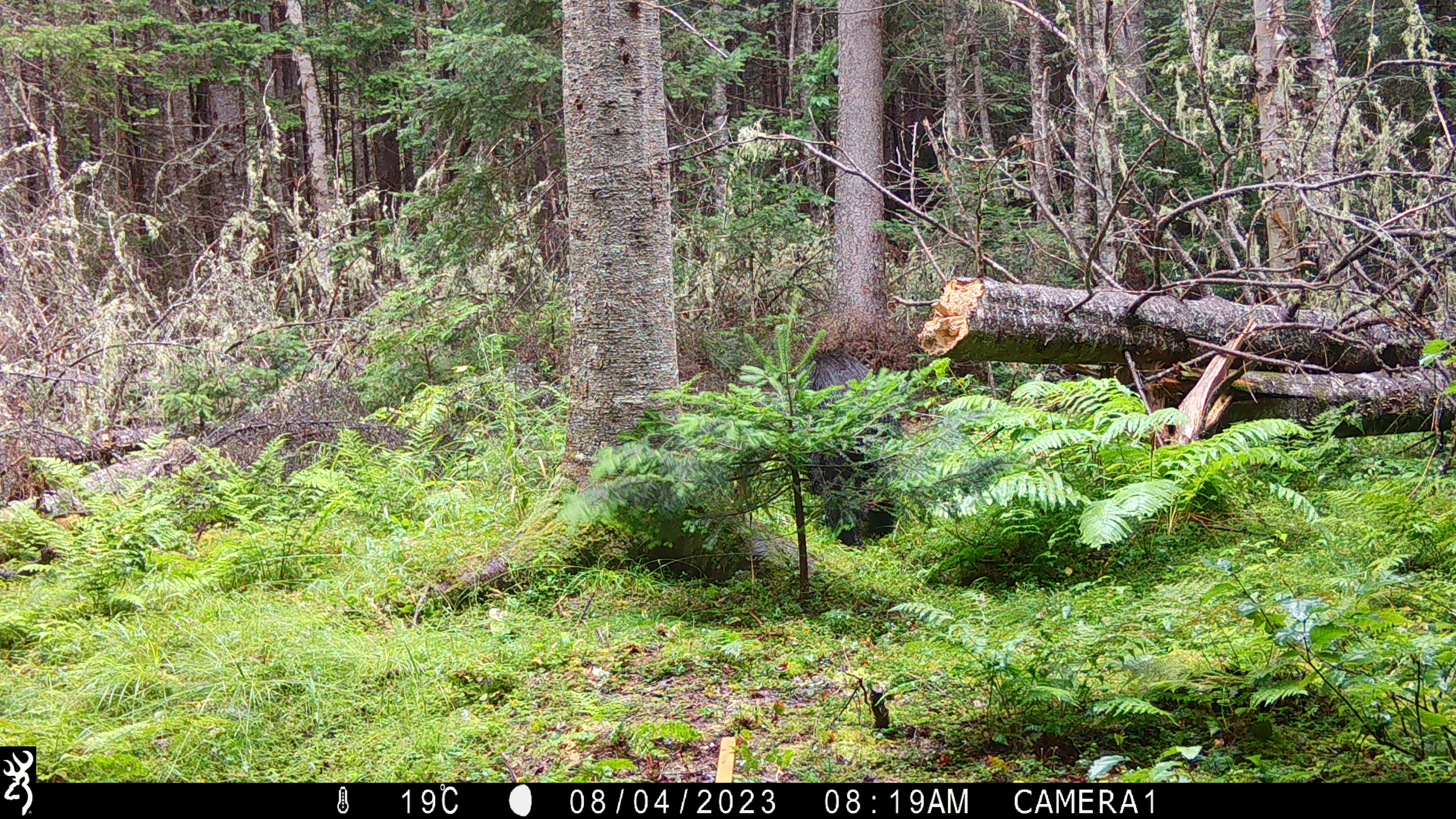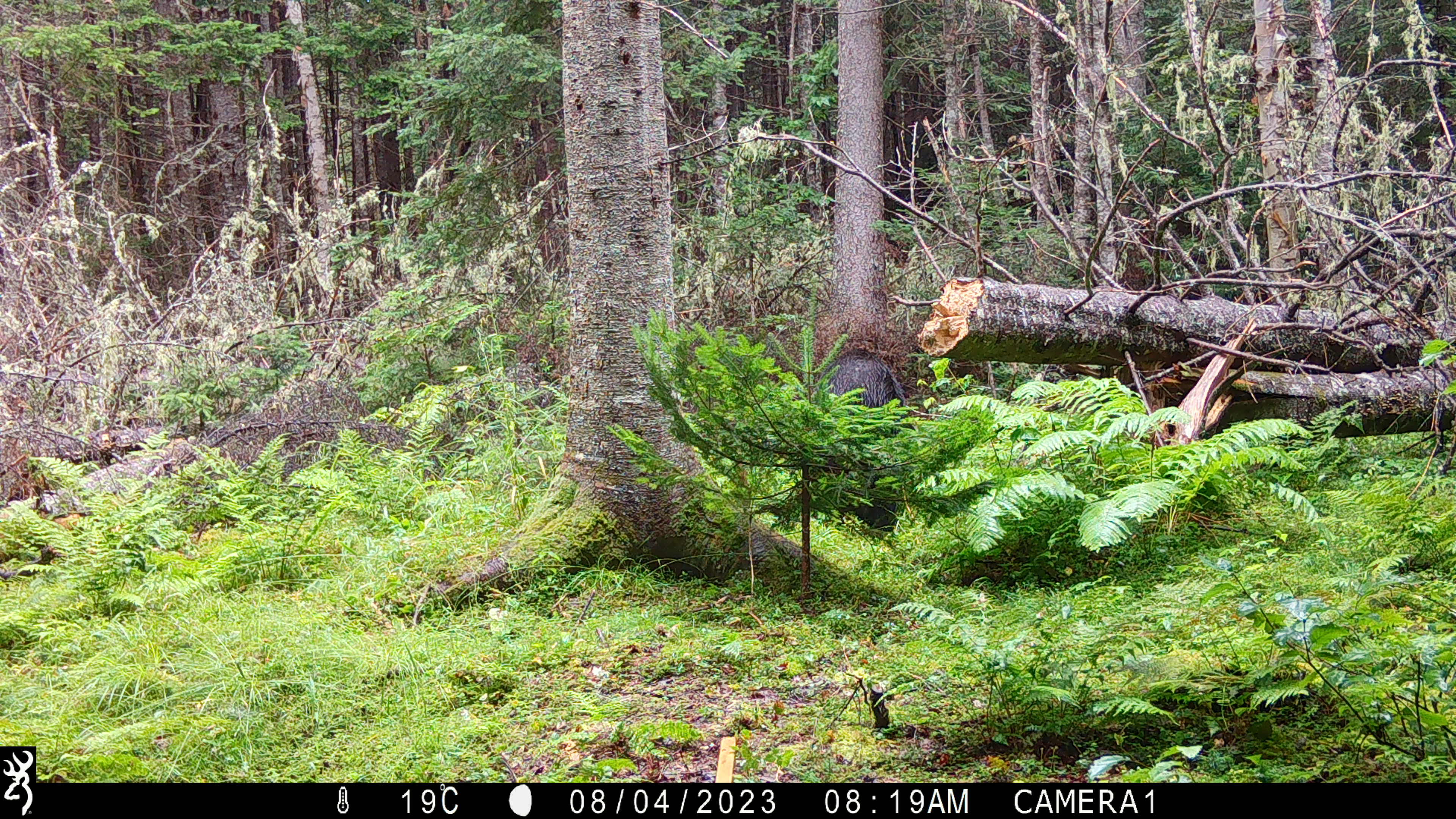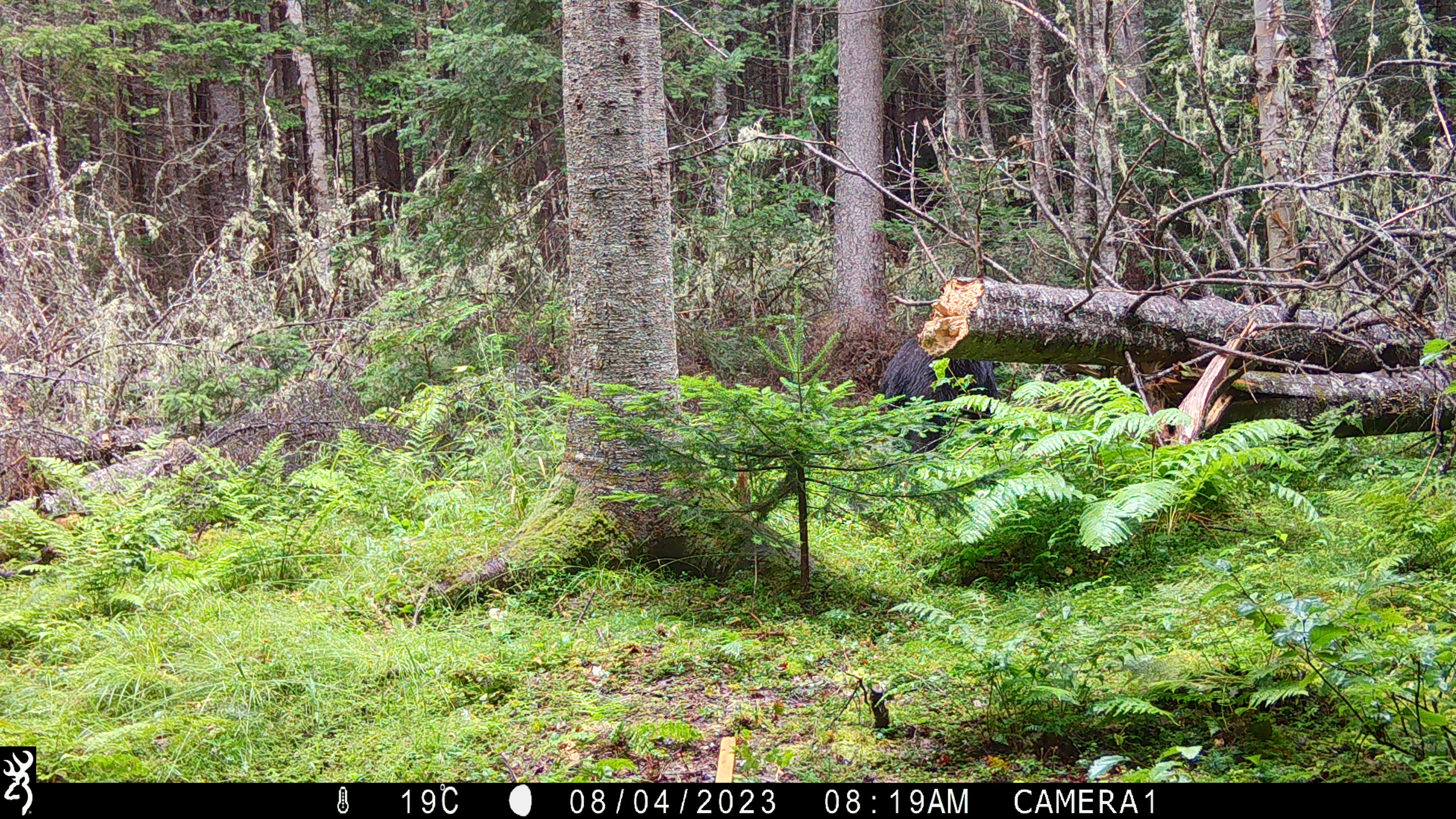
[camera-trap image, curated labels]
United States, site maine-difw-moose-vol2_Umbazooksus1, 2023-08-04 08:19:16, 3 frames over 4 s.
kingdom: Animalia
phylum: Chordata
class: Mammalia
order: Carnivora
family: Ursidae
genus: Ursus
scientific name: Ursus americanus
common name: black bear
Black bear (Ursus americanus).